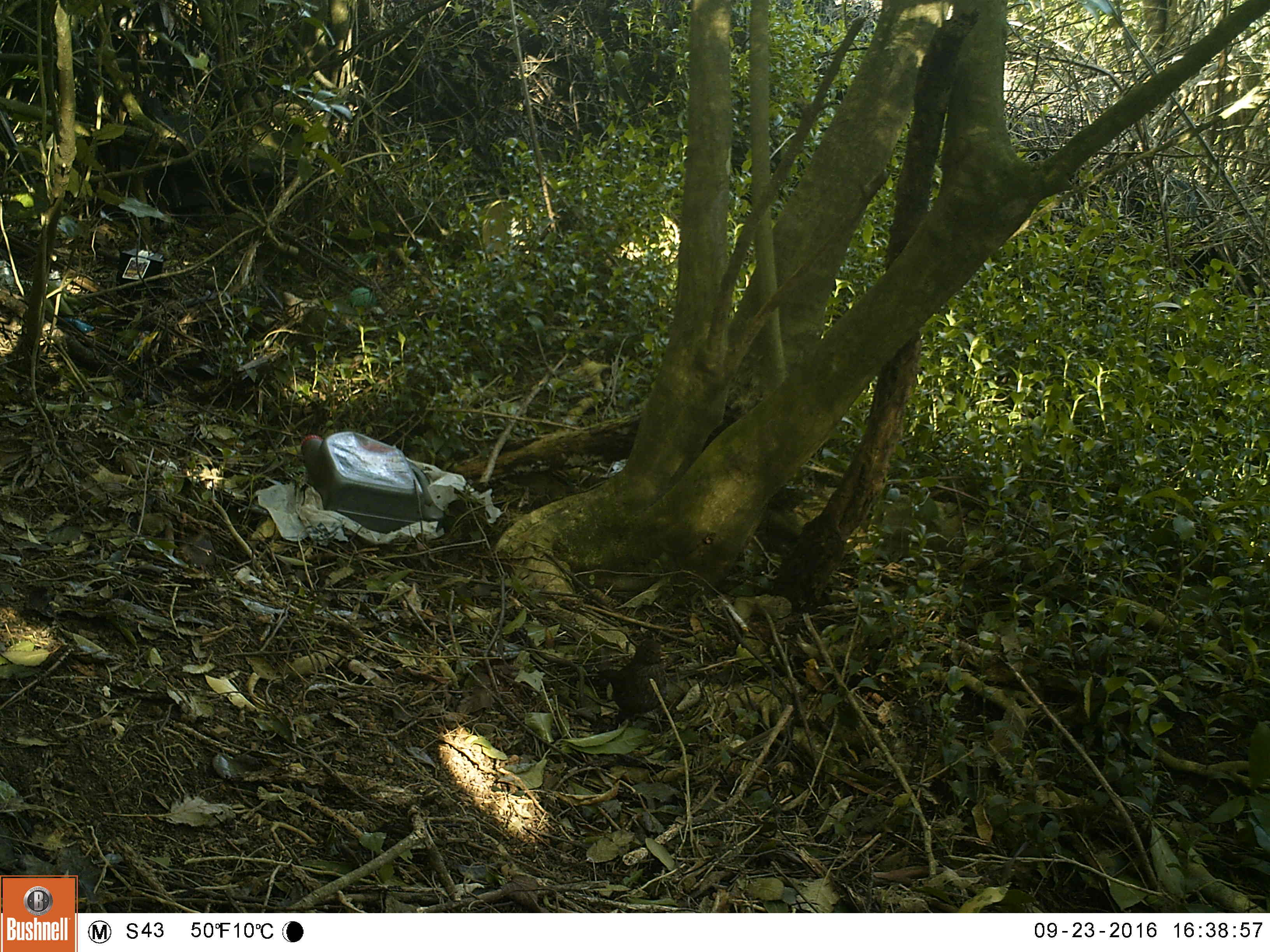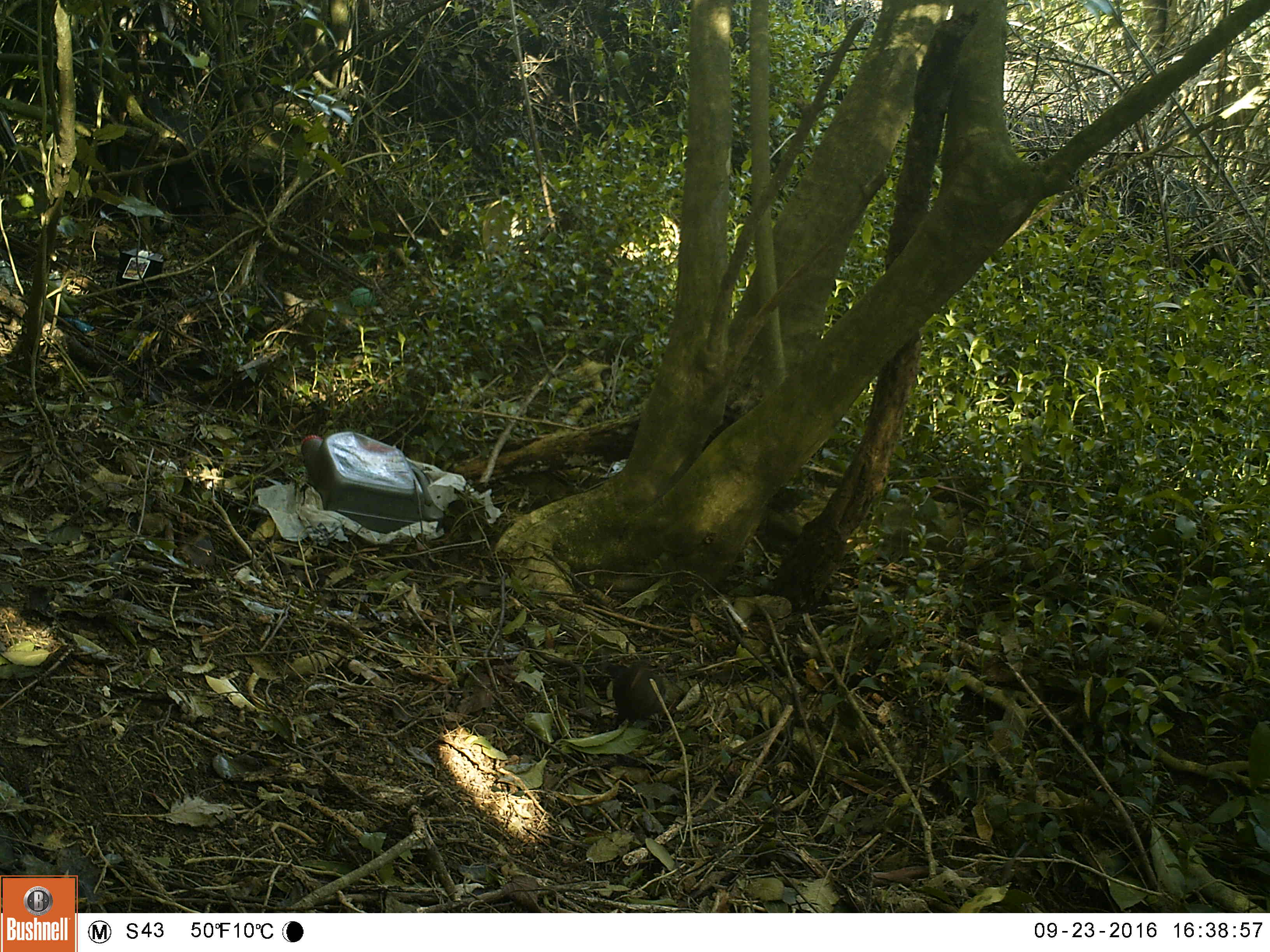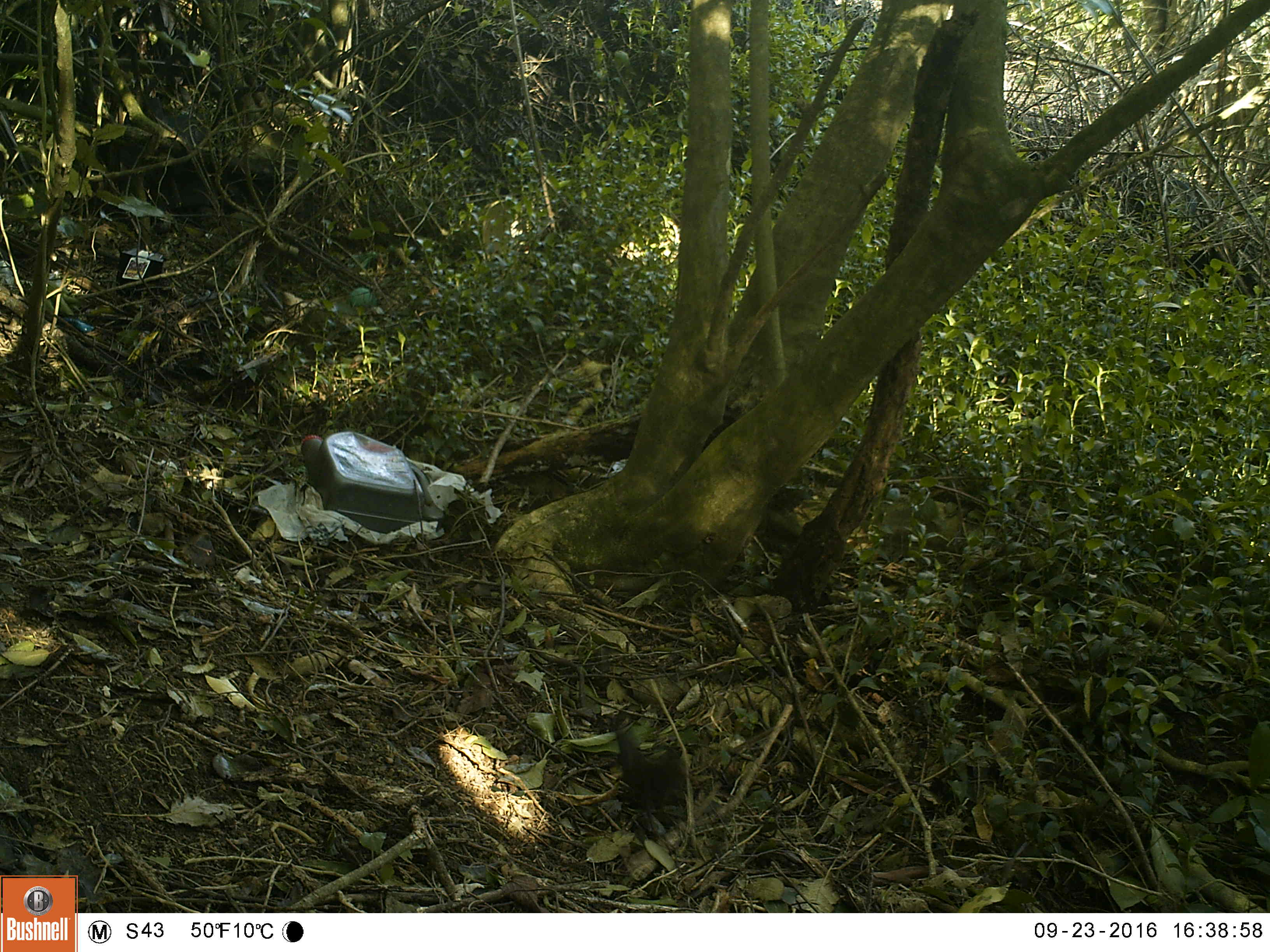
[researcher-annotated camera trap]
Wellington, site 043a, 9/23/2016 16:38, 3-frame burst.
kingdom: Animalia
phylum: Chordata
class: Aves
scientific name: Aves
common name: bird